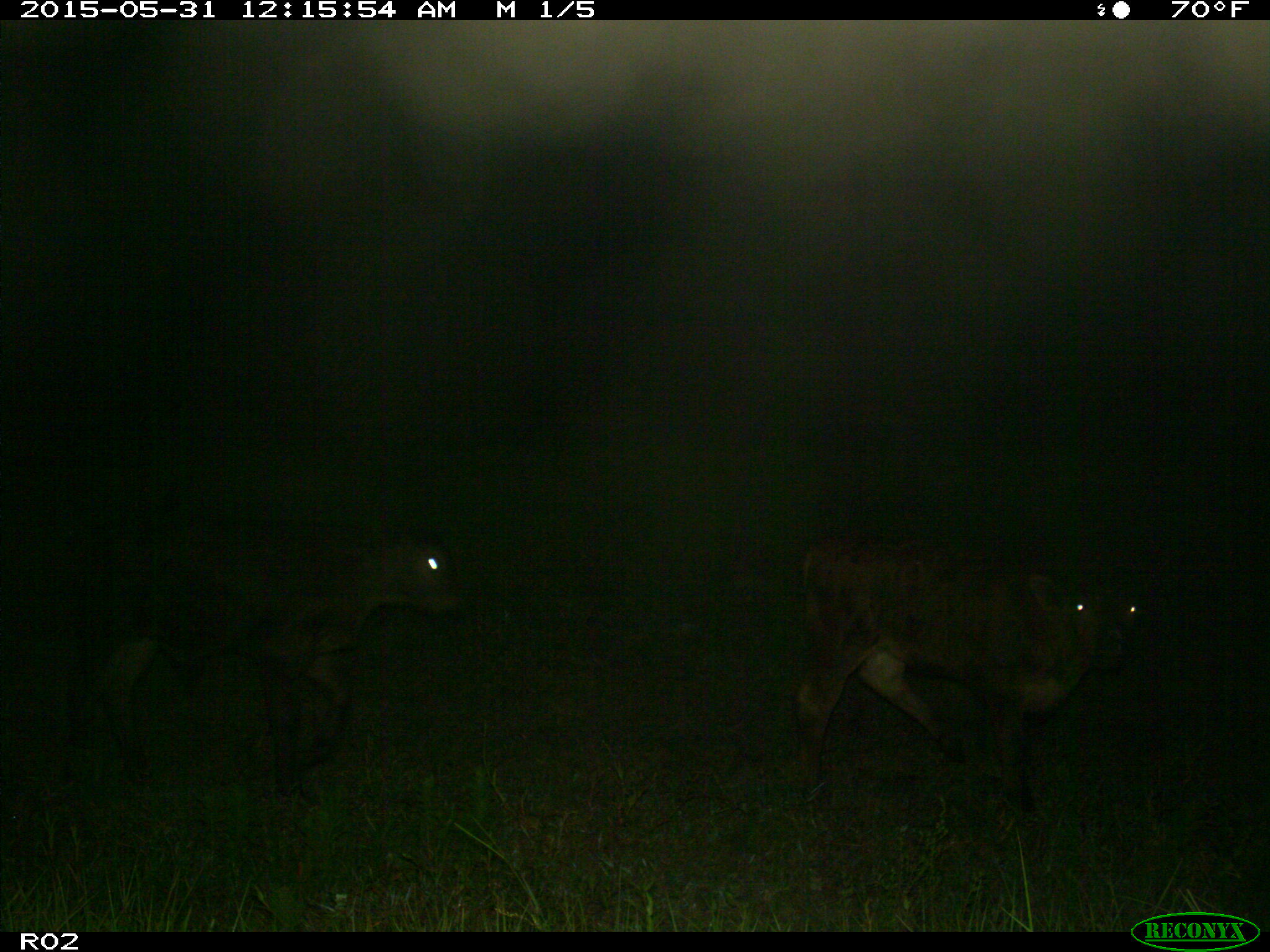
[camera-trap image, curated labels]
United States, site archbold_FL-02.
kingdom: Animalia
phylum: Chordata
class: Mammalia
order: Artiodactyla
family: Bovidae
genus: Bos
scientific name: Bos taurus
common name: domestic cow